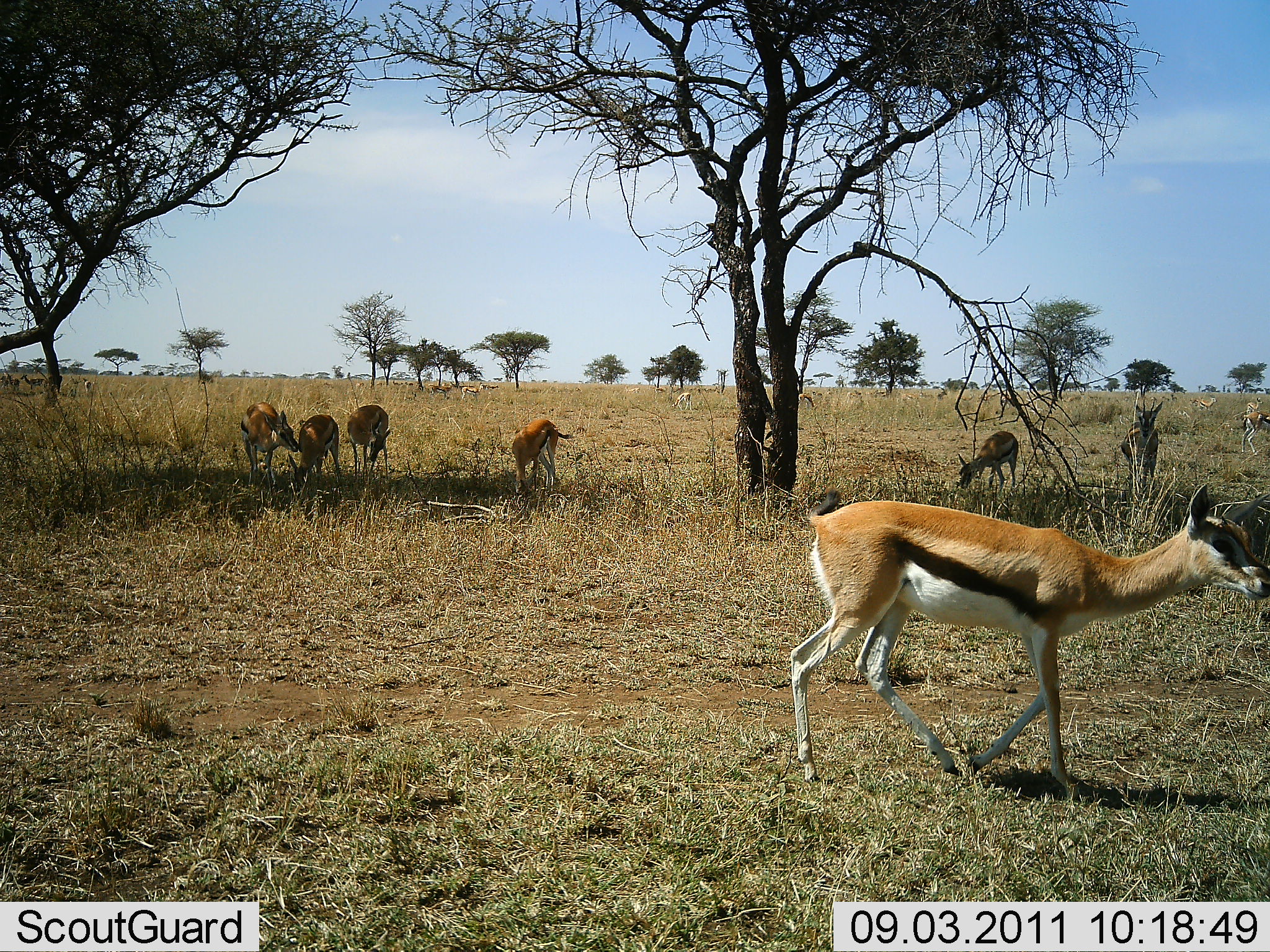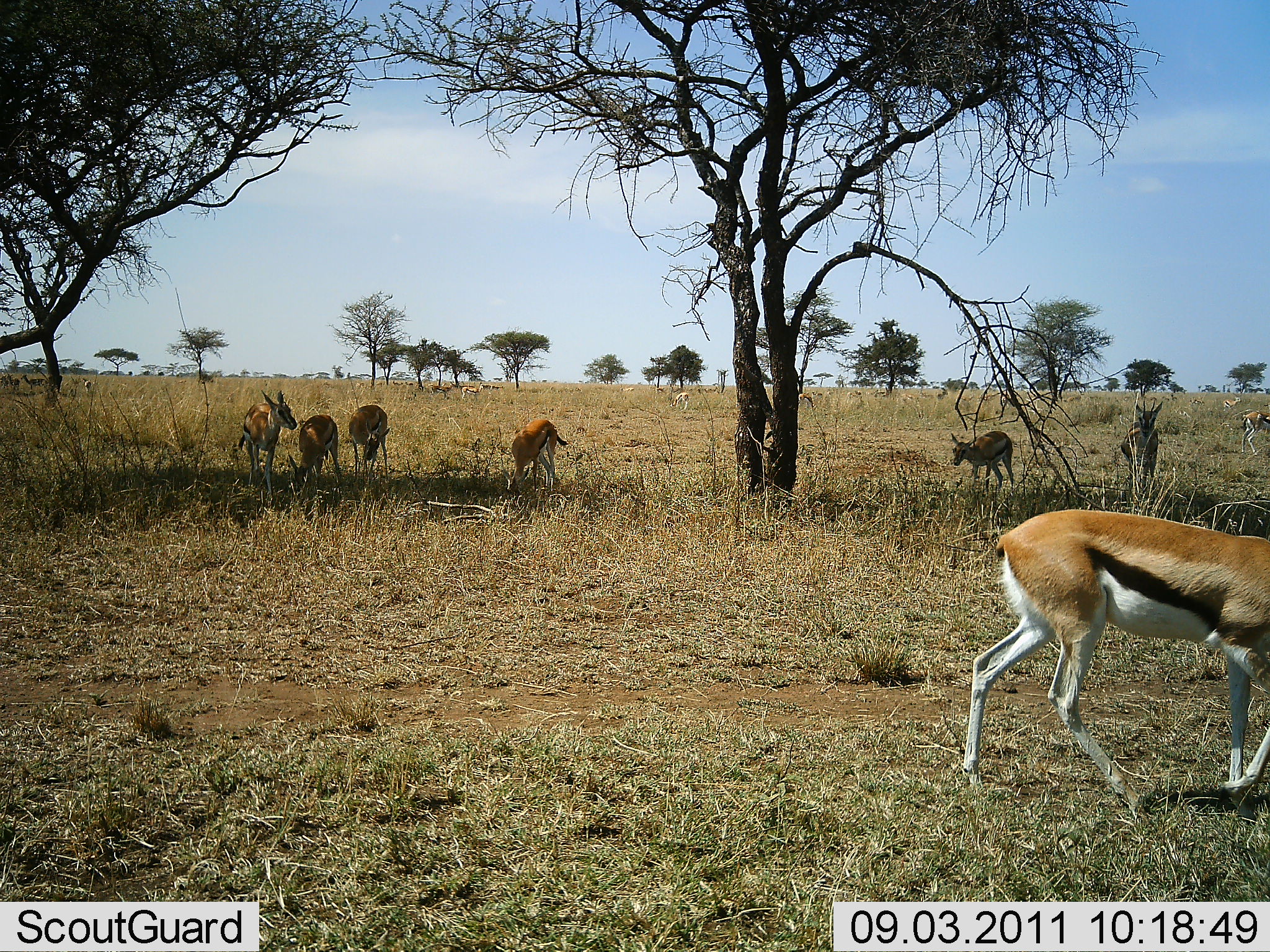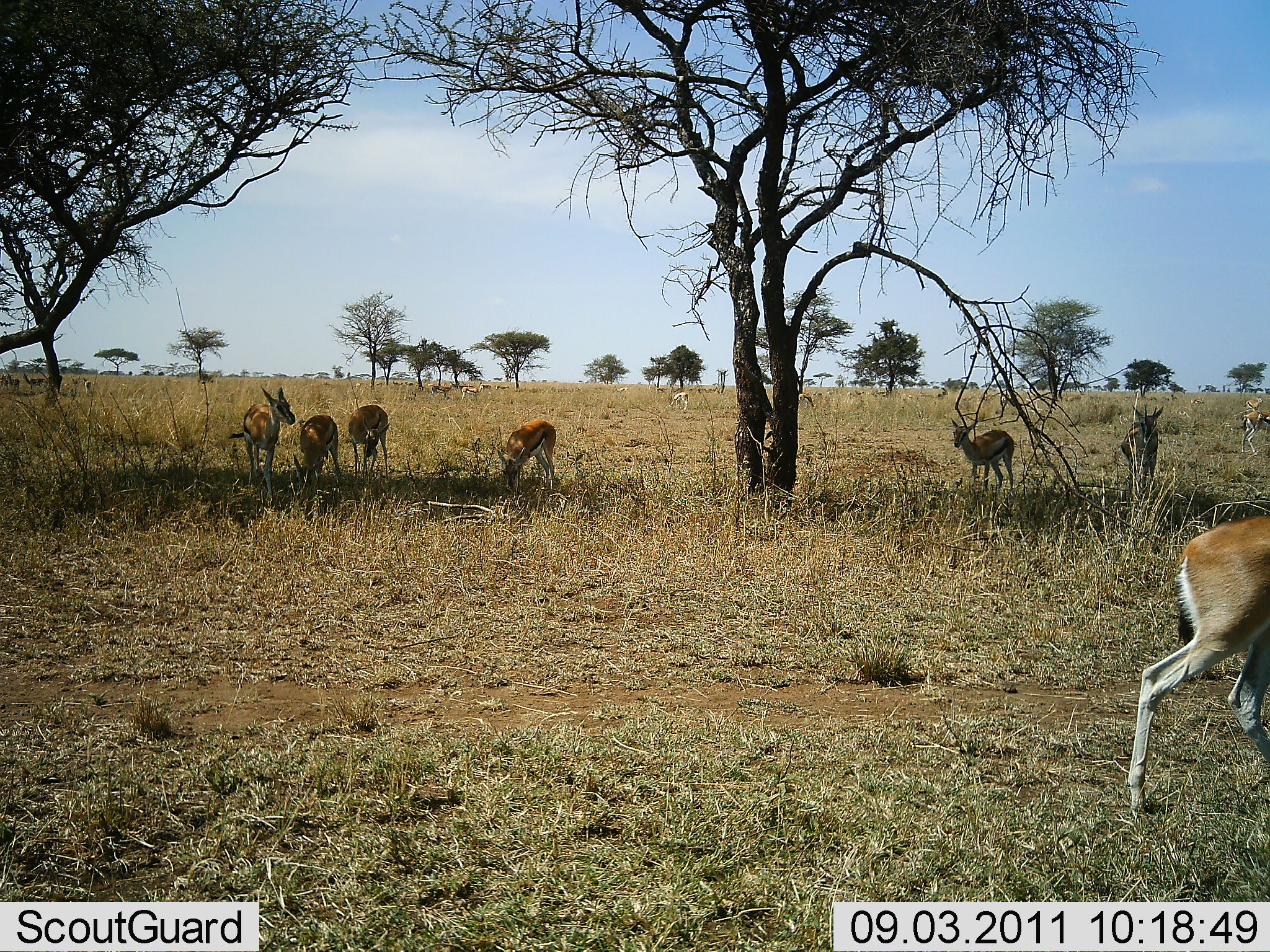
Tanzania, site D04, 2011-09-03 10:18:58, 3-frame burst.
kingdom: Animalia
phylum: Chordata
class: Mammalia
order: Artiodactyla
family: Bovidae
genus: Eudorcas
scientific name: Eudorcas thomsonii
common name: thomson's gazelle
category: gazellethomsons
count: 7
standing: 70%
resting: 10%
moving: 80%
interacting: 0%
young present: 0%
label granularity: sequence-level